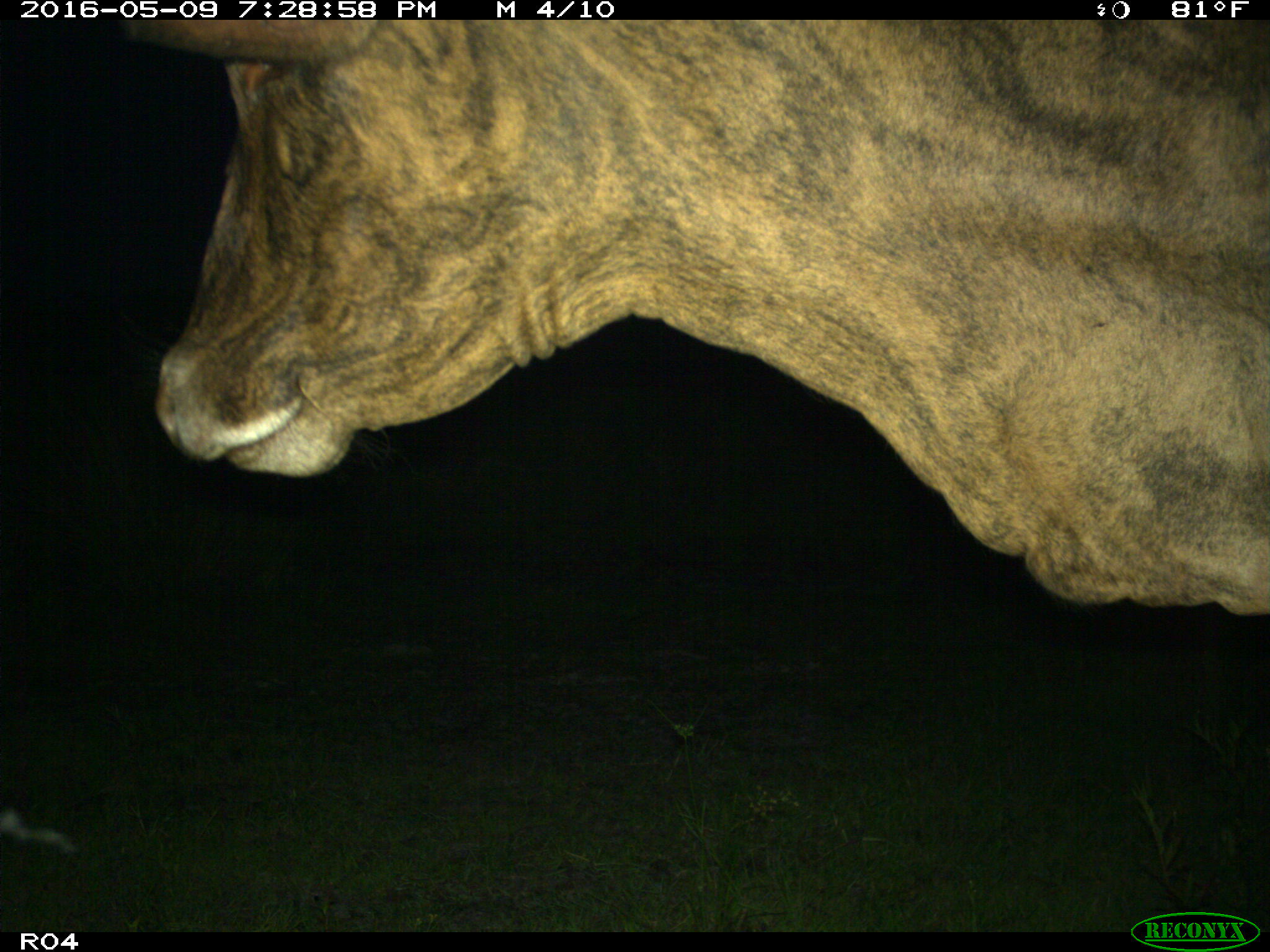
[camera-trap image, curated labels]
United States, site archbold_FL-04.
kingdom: Animalia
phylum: Chordata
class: Mammalia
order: Artiodactyla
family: Bovidae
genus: Bos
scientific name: Bos taurus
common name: domestic cow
Bos taurus (domestic cow).